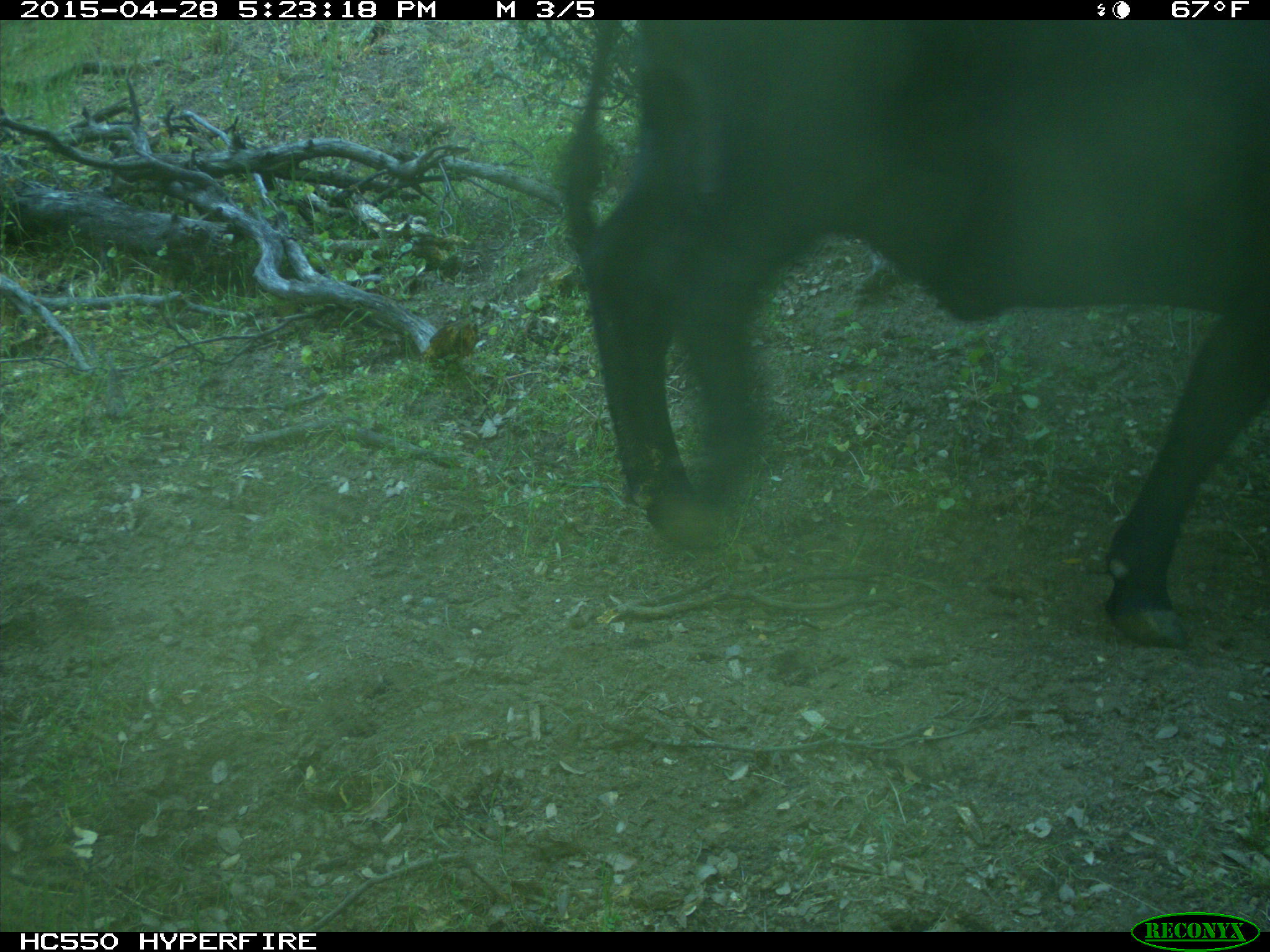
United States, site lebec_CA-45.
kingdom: Animalia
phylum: Chordata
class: Mammalia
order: Artiodactyla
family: Bovidae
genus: Bos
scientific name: Bos taurus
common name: domestic cow